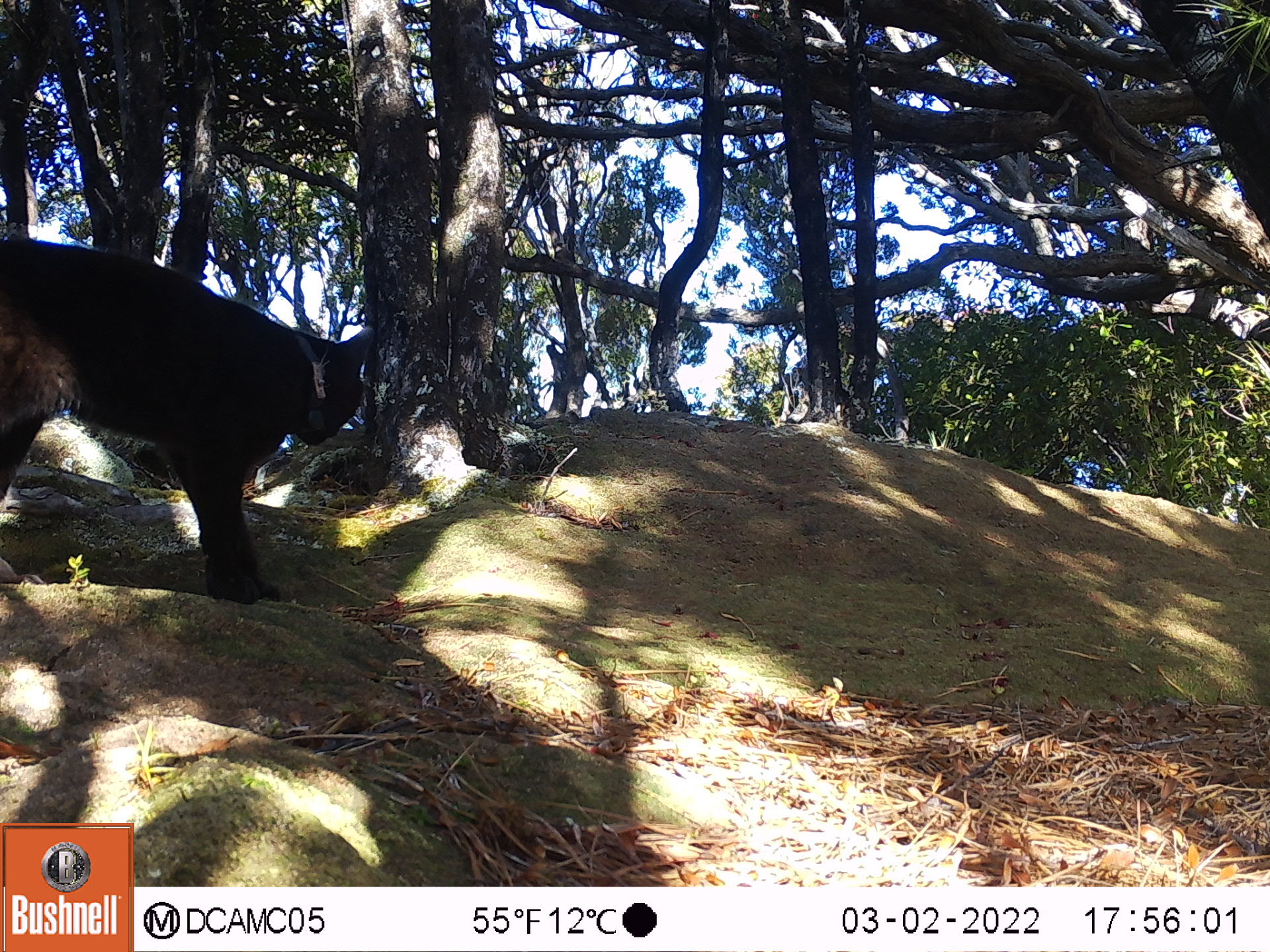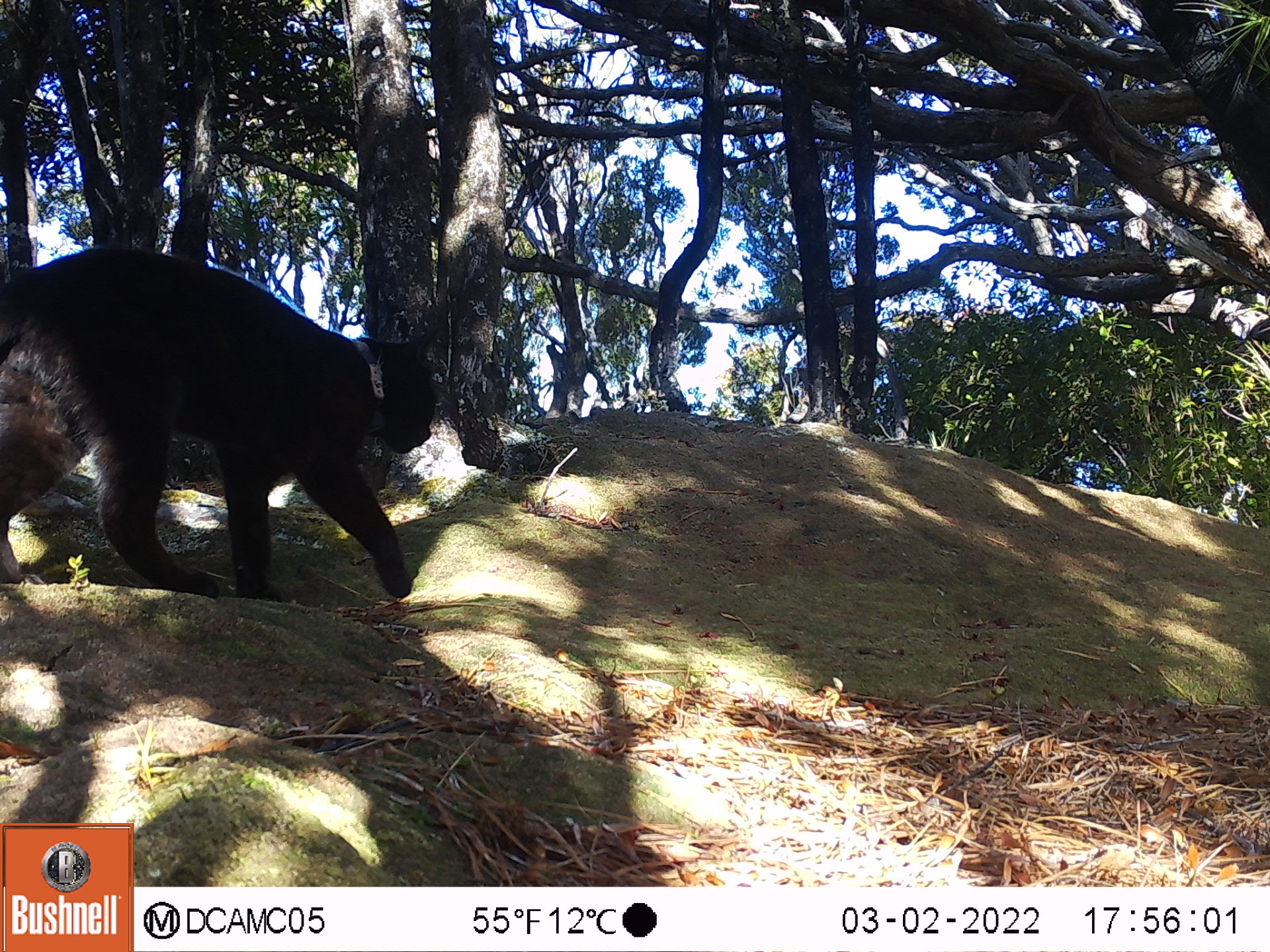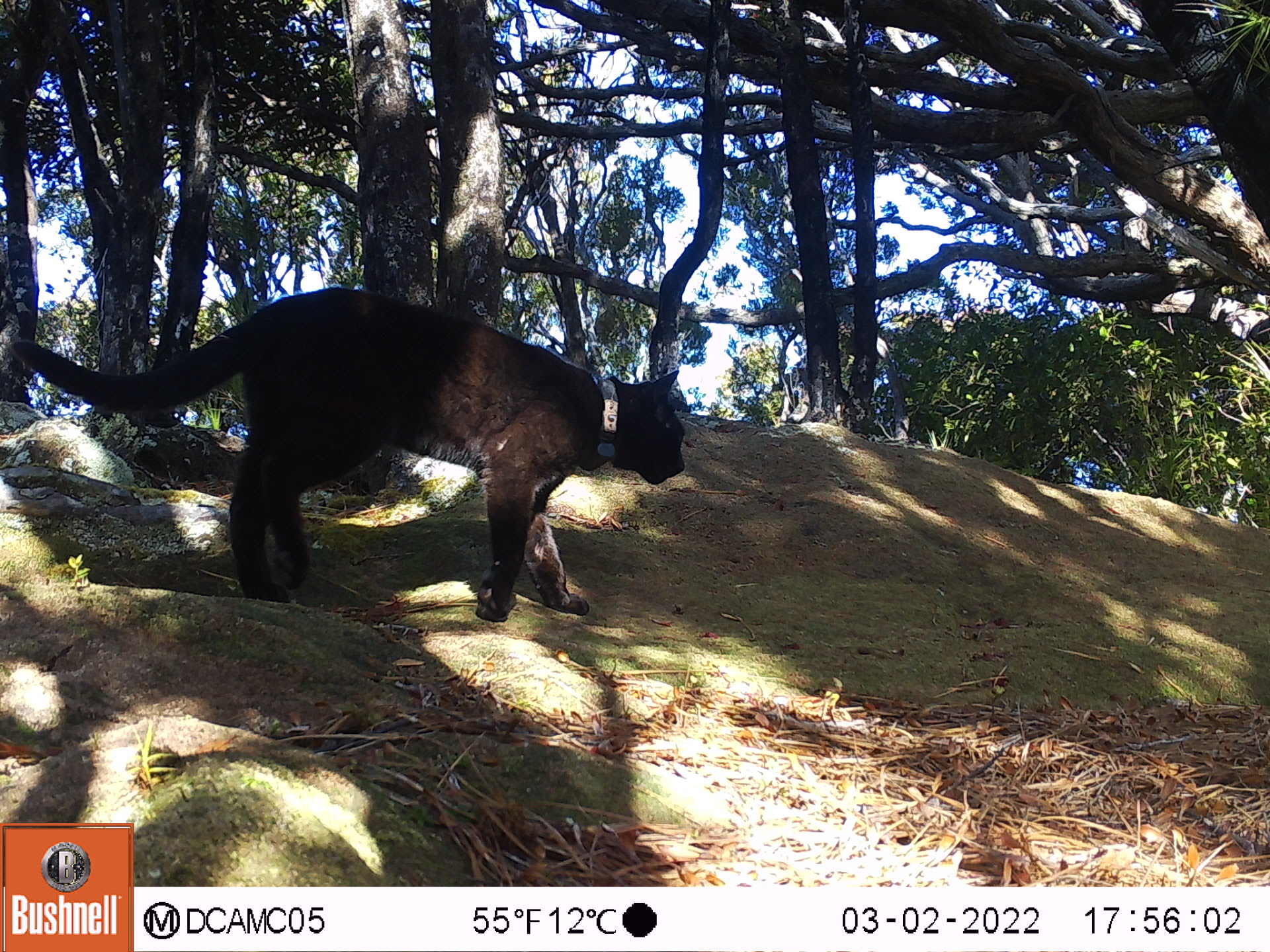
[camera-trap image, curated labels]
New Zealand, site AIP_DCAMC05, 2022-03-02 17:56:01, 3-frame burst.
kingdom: Animalia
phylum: Chordata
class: Mammalia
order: Carnivora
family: Felidae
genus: Felis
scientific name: Felis catus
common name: domestic cat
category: cat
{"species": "cat (domestic cat) (Felis catus)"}